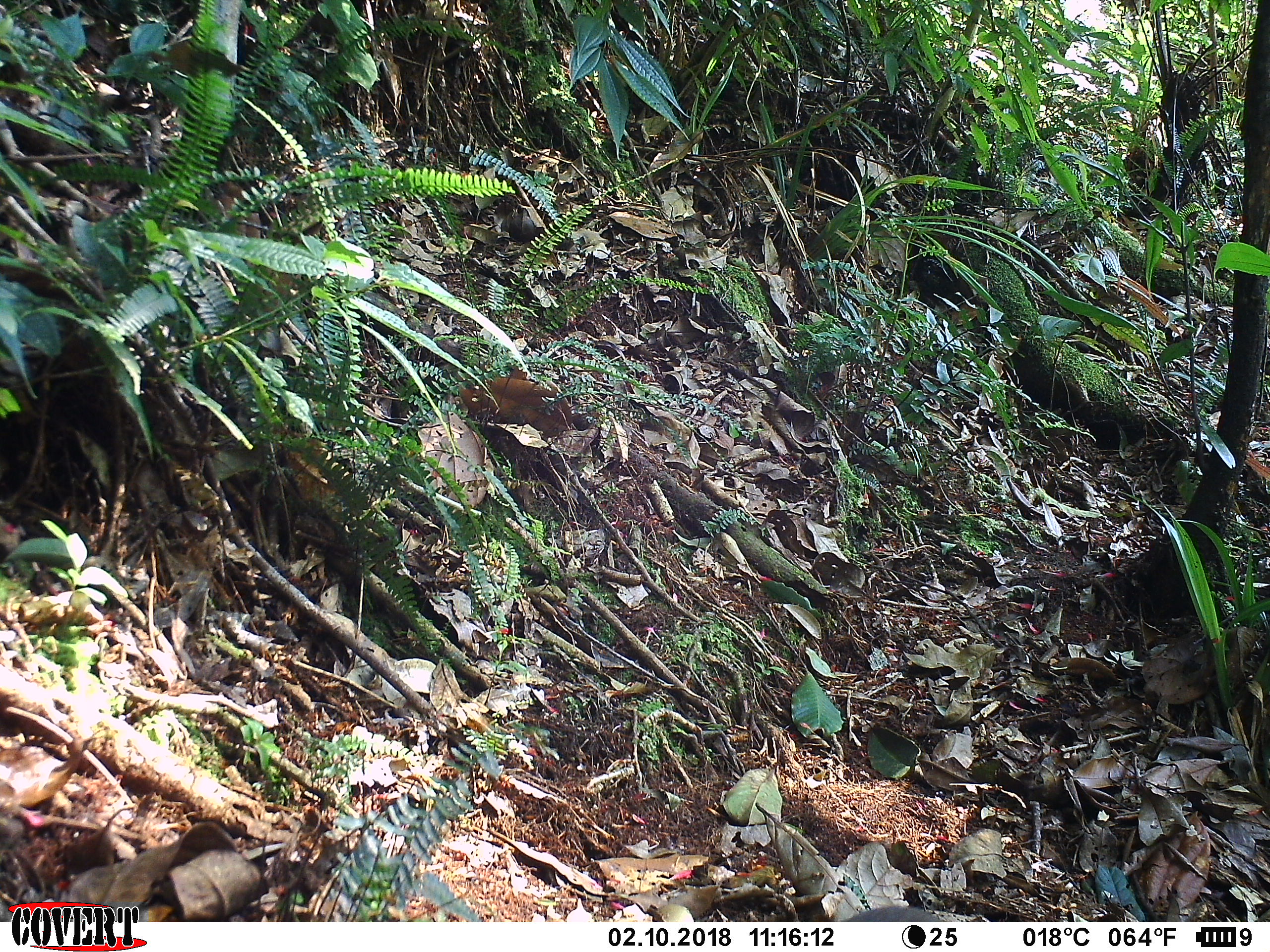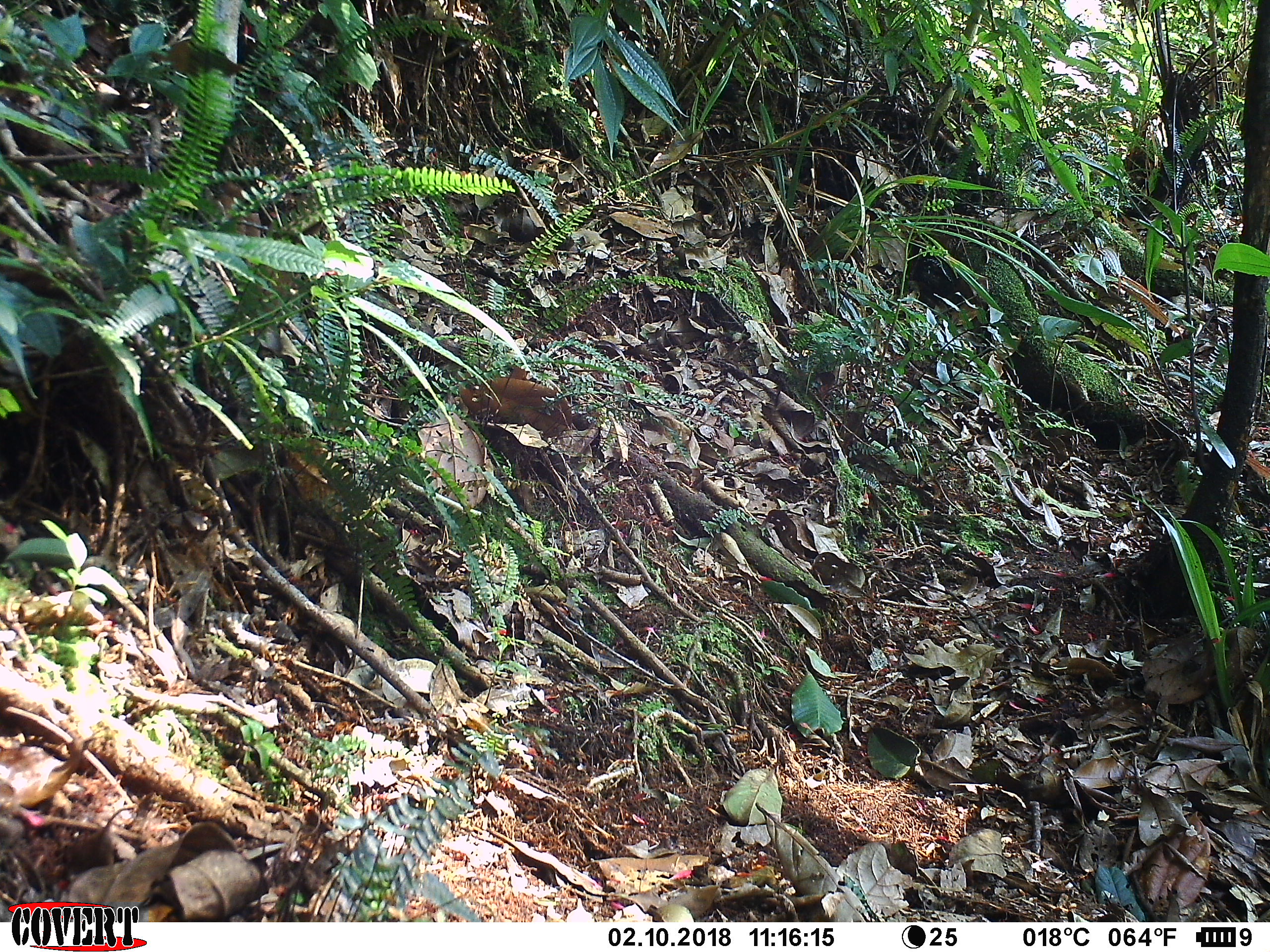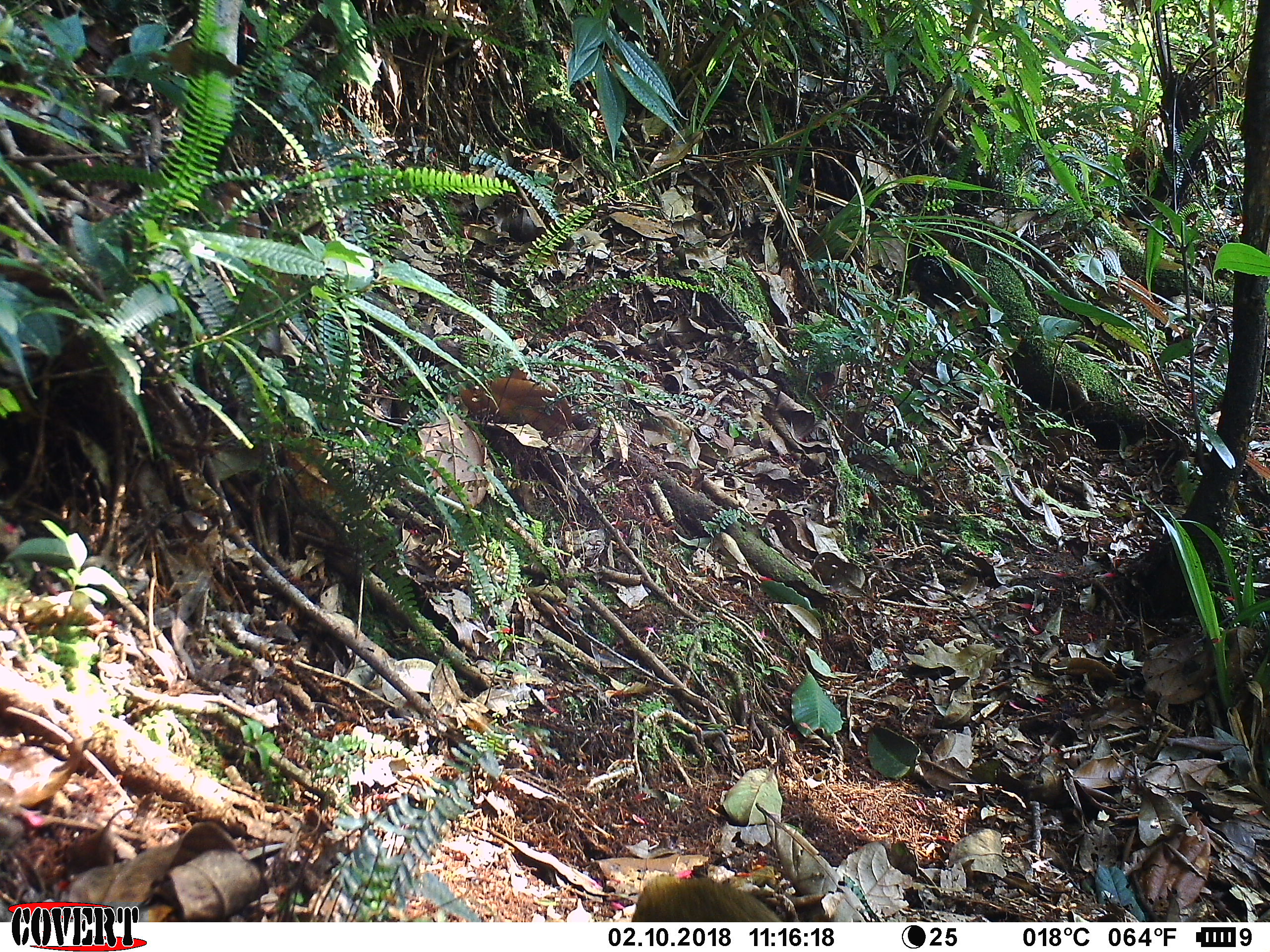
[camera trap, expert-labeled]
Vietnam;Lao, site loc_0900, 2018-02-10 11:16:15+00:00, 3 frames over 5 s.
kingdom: Animalia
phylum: Chordata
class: Mammalia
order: Scandentia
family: Tupaiidae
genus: Tupaia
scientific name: Tupaia belangeri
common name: northern treeshrew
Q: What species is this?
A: Northern treeshrew (Tupaia belangeri).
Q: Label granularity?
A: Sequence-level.